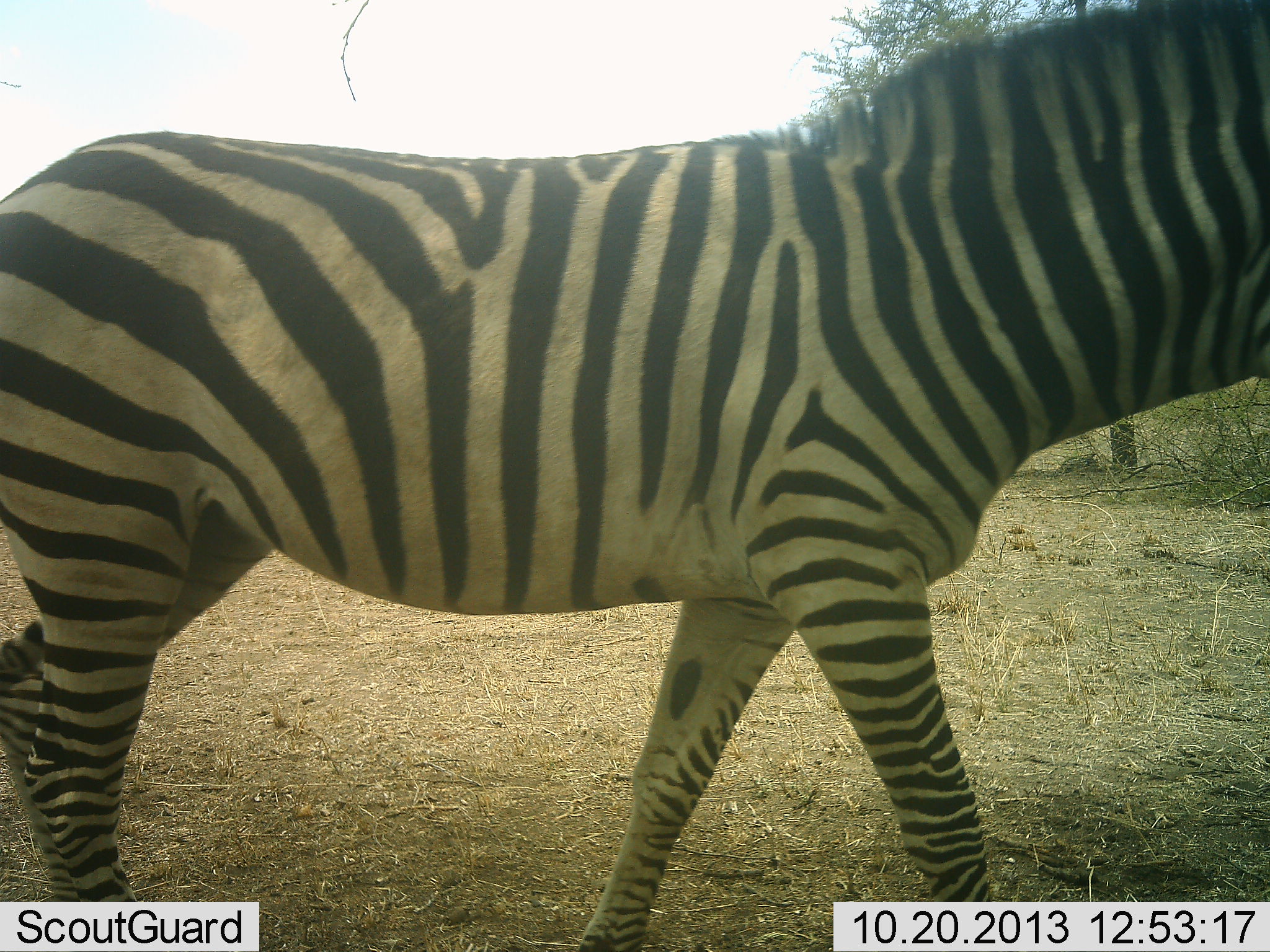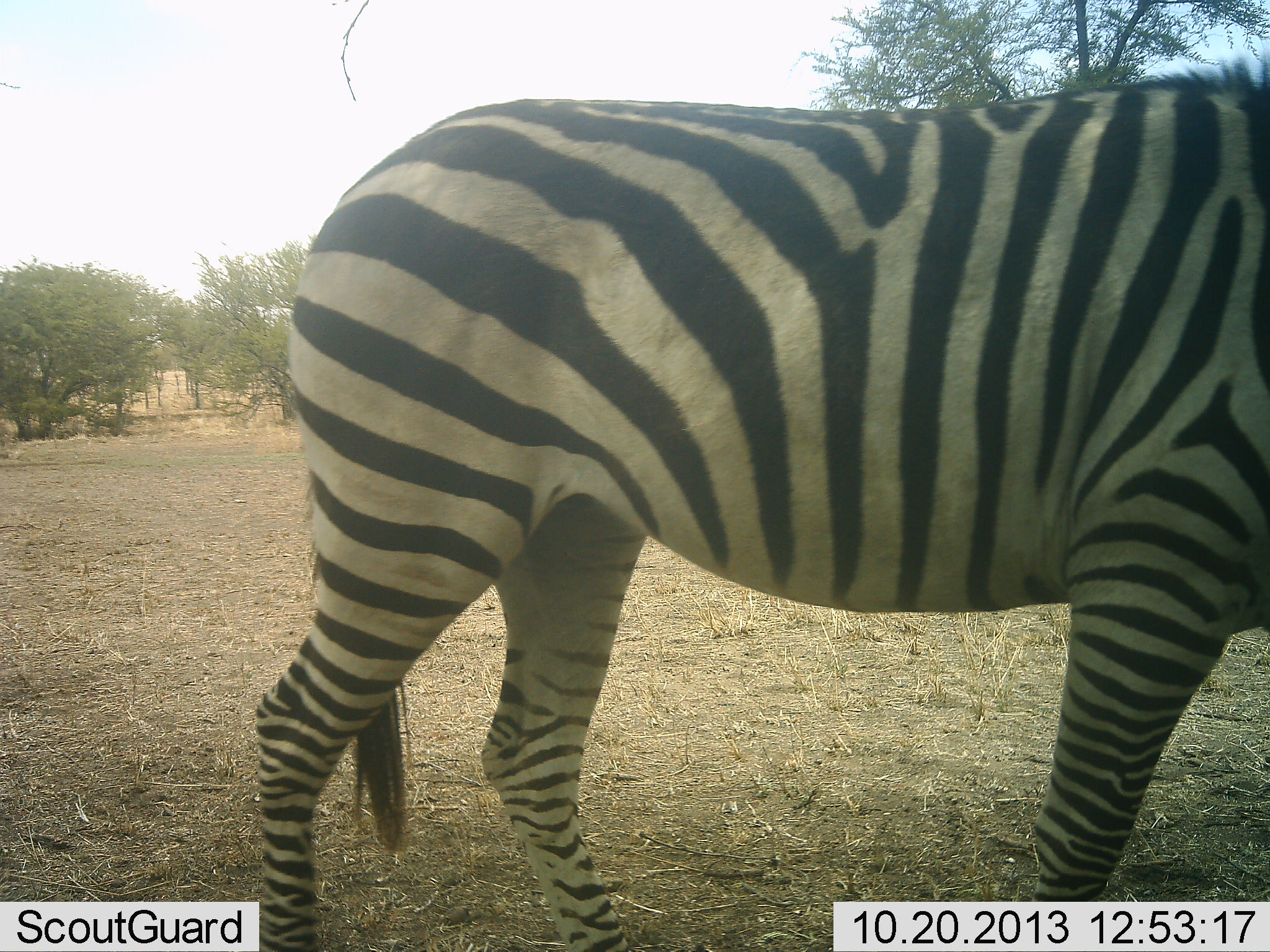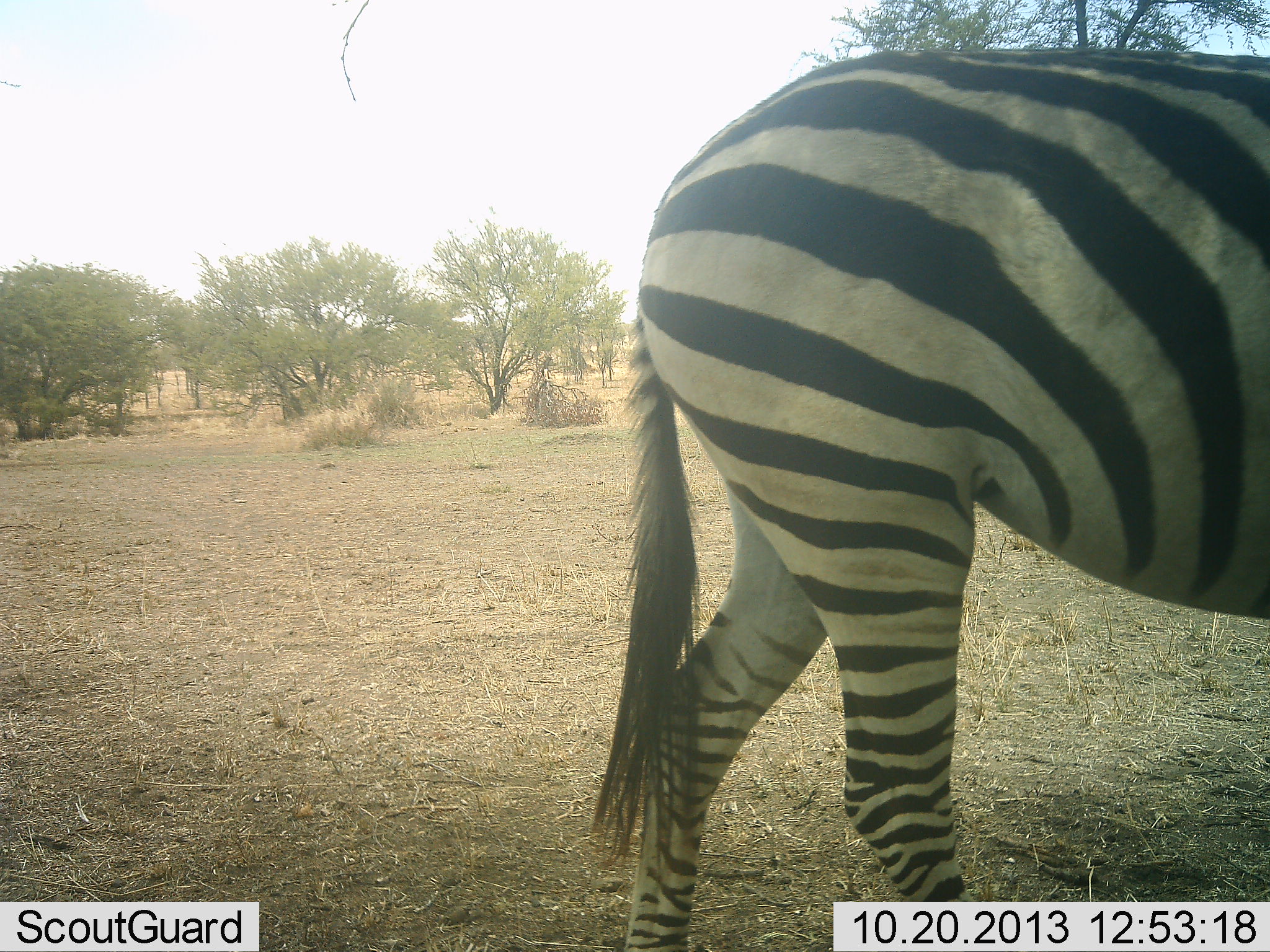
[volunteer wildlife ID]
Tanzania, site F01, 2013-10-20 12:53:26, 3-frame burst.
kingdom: Animalia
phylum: Chordata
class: Mammalia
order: Perissodactyla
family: Equidae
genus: Equus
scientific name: Equus quagga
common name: plains zebra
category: zebra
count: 1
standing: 0%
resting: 0%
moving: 100%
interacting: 0%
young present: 0%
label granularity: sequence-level